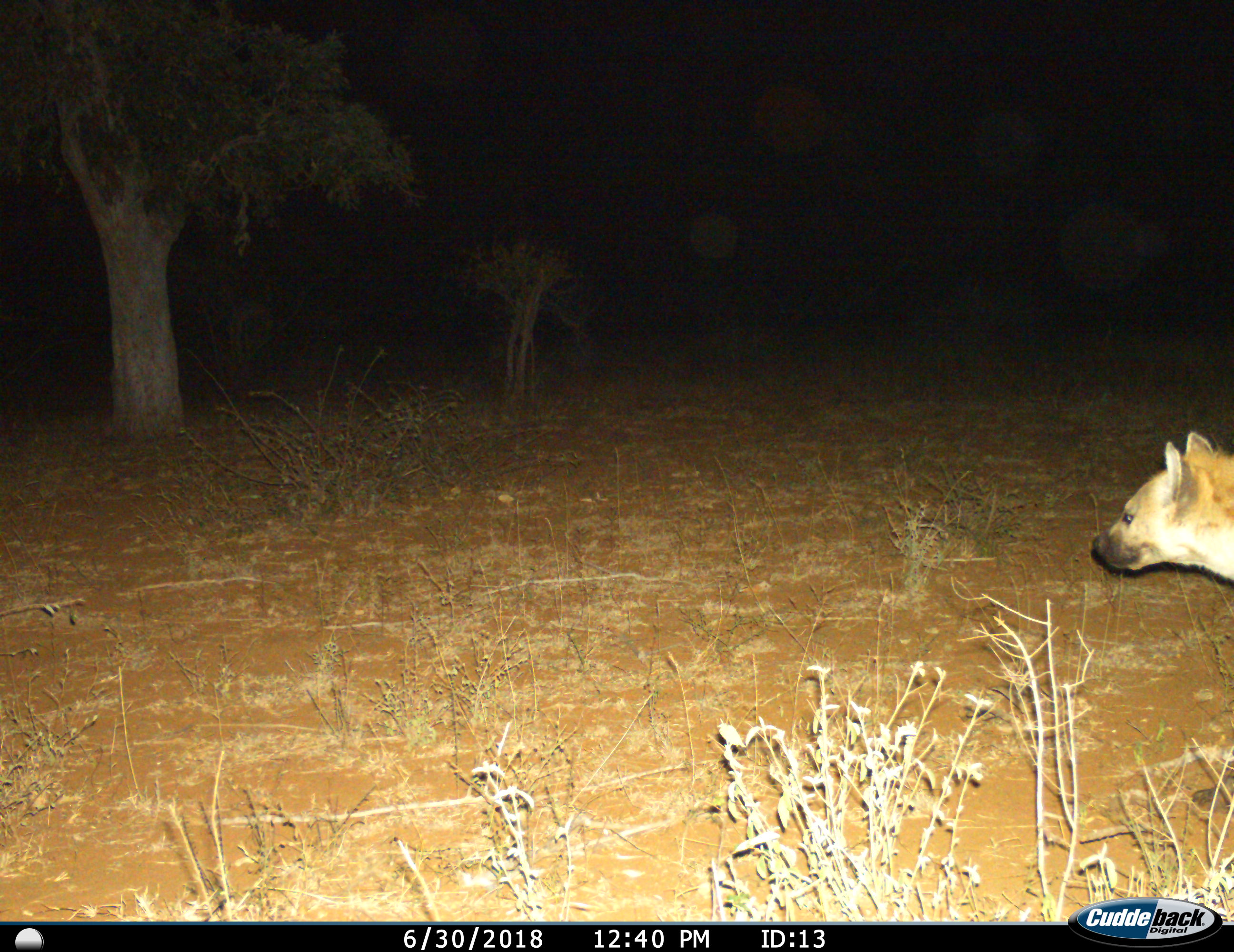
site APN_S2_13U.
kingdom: Animalia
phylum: Chordata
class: Mammalia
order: Carnivora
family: Hyaenidae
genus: Crocuta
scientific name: Crocuta crocuta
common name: spotted hyena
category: hyenaspotted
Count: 1.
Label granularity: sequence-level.